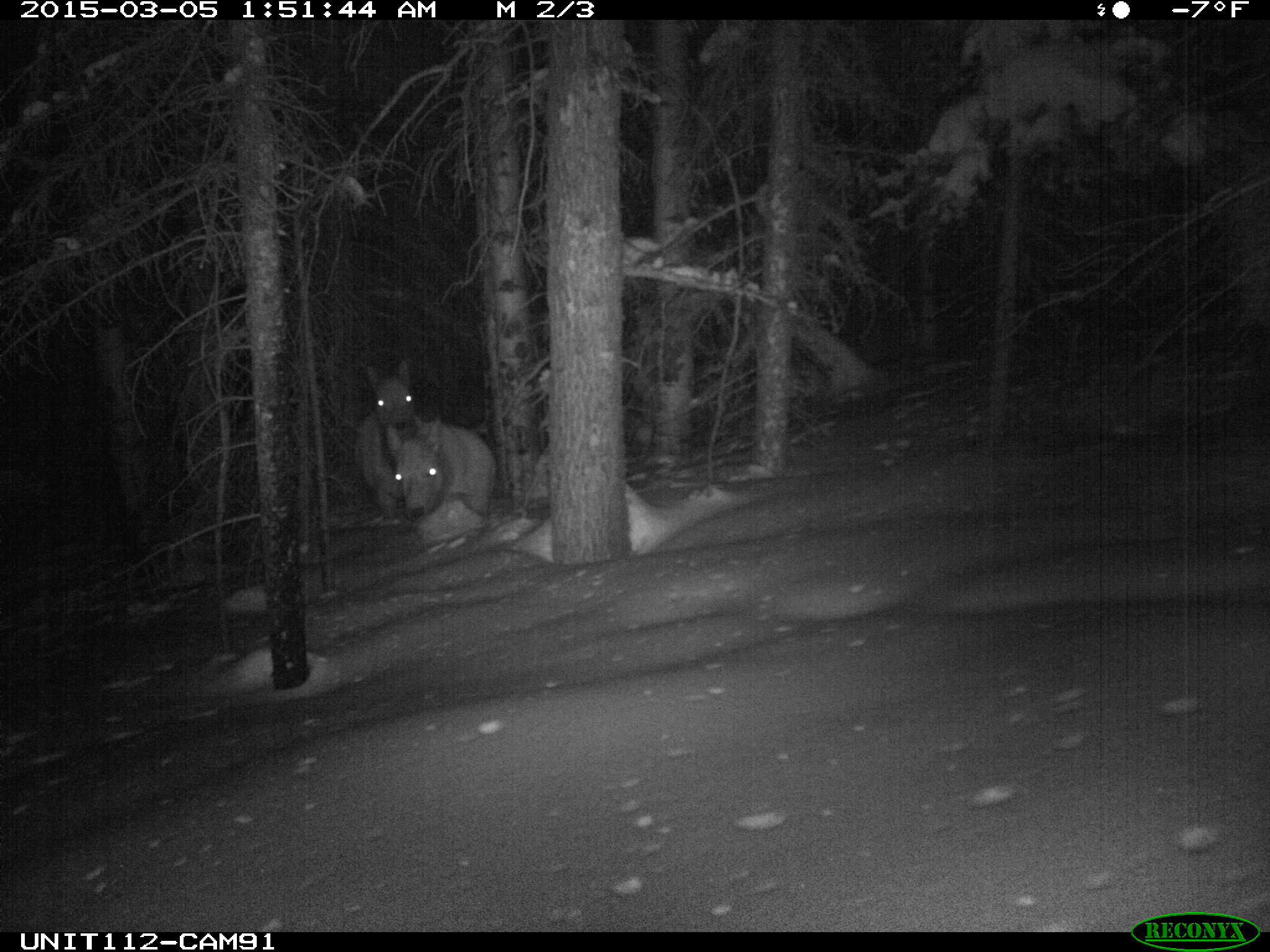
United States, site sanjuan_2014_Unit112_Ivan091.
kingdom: Animalia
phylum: Chordata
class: Mammalia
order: Artiodactyla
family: Cervidae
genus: Cervus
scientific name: Cervus elaphus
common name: red deer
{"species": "Cervus elaphus (red deer)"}